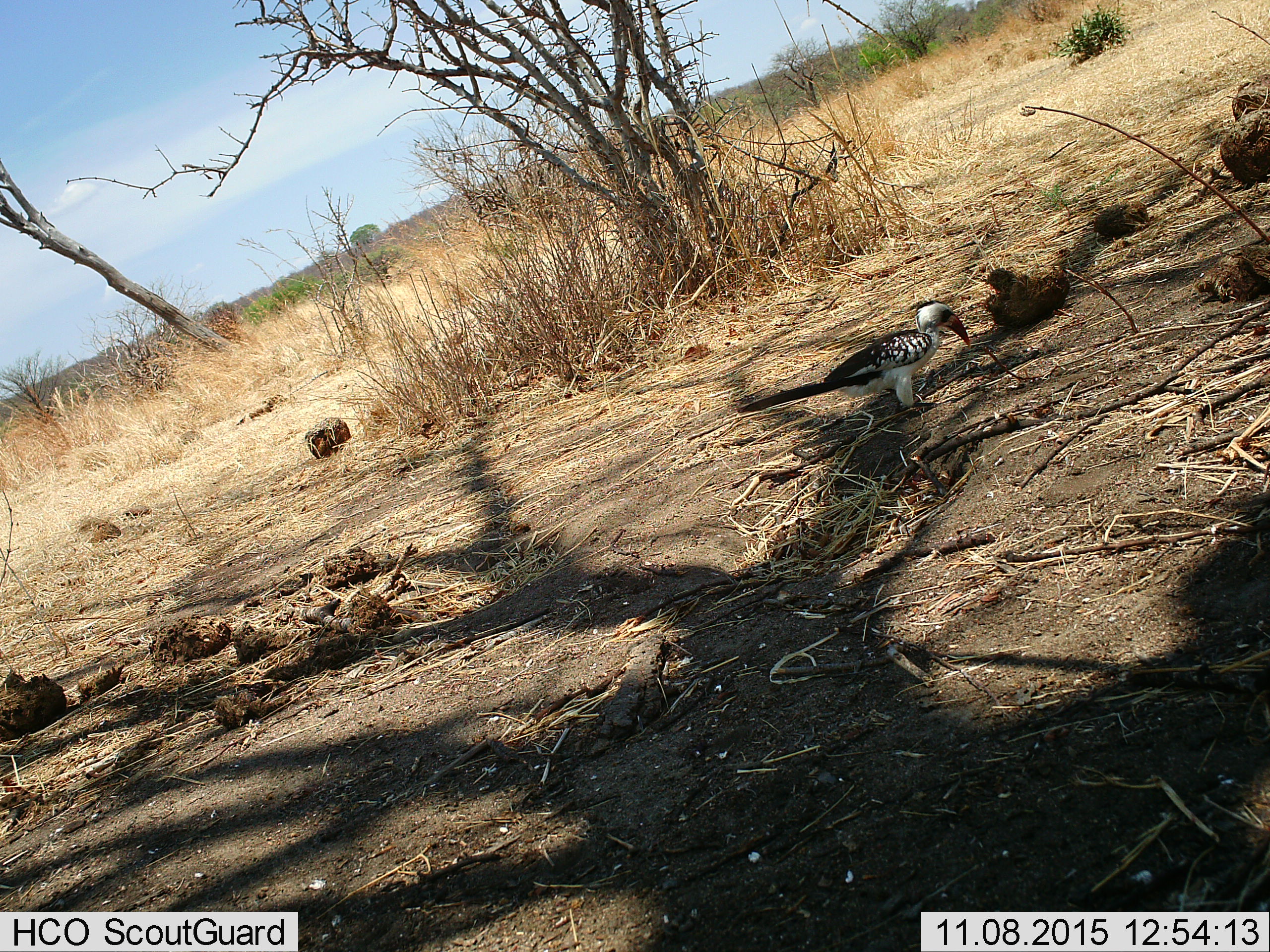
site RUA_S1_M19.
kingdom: Animalia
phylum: Chordata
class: Aves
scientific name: Aves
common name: bird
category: birdother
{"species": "birdother (bird) (Aves)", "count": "1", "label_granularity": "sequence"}